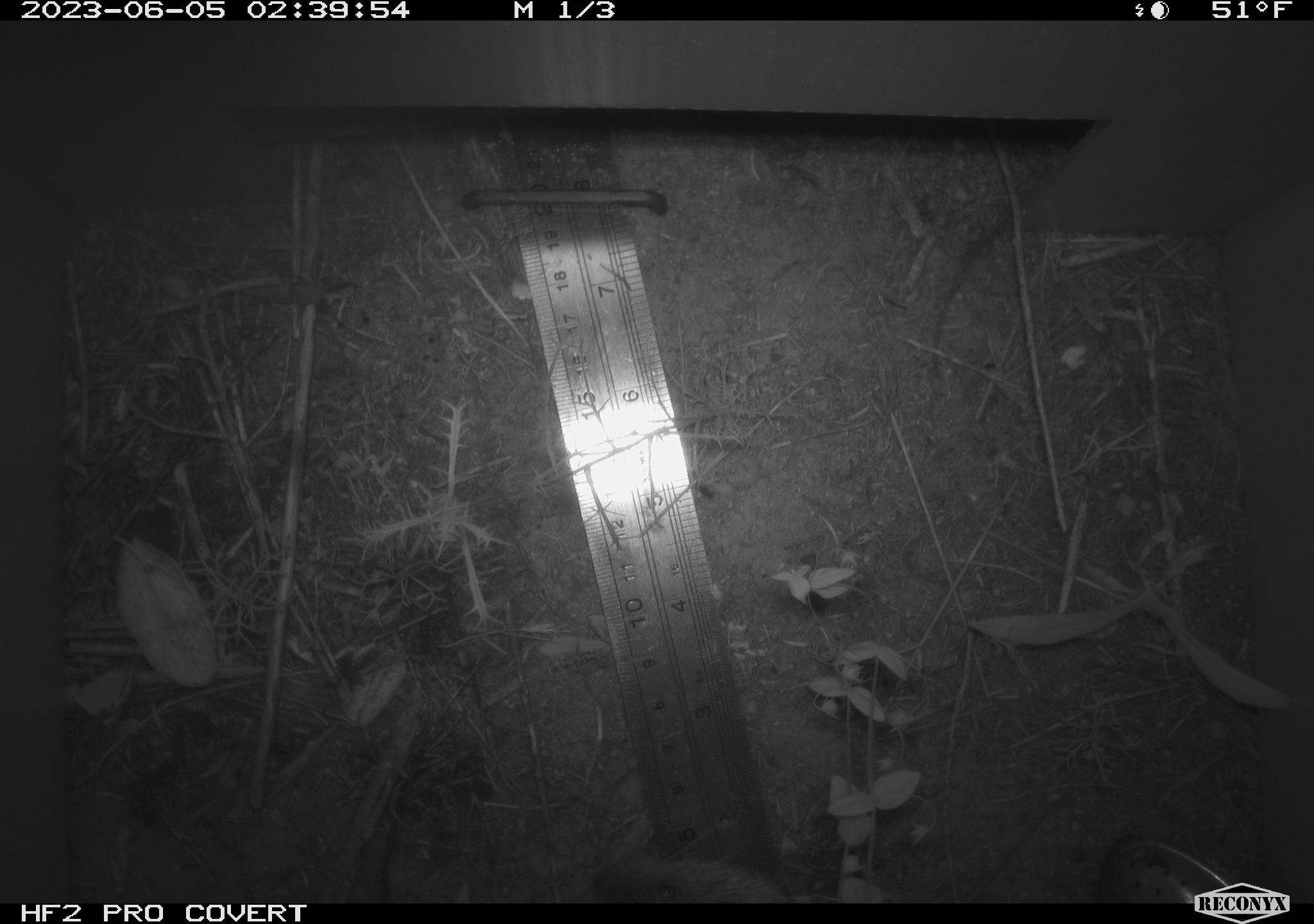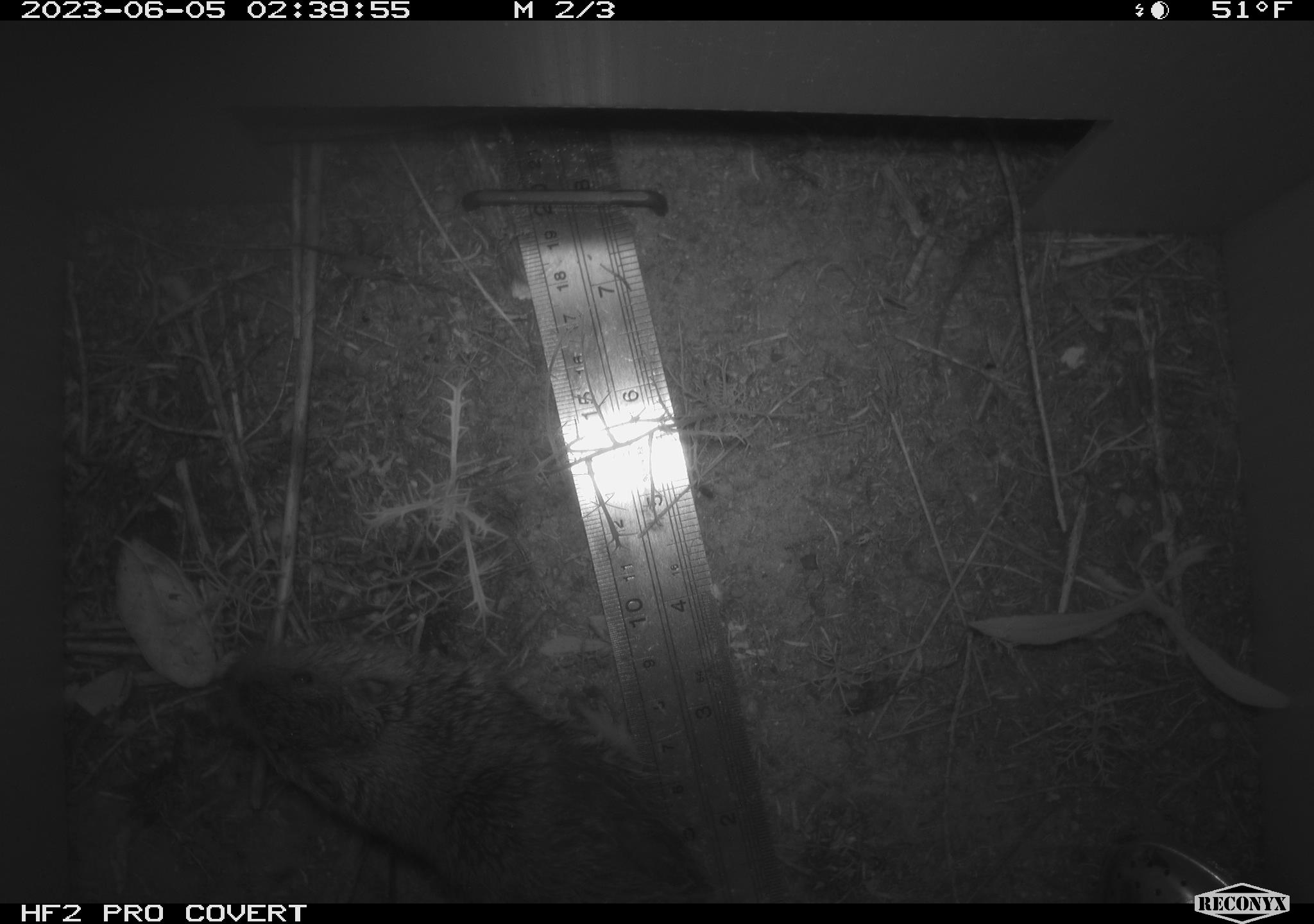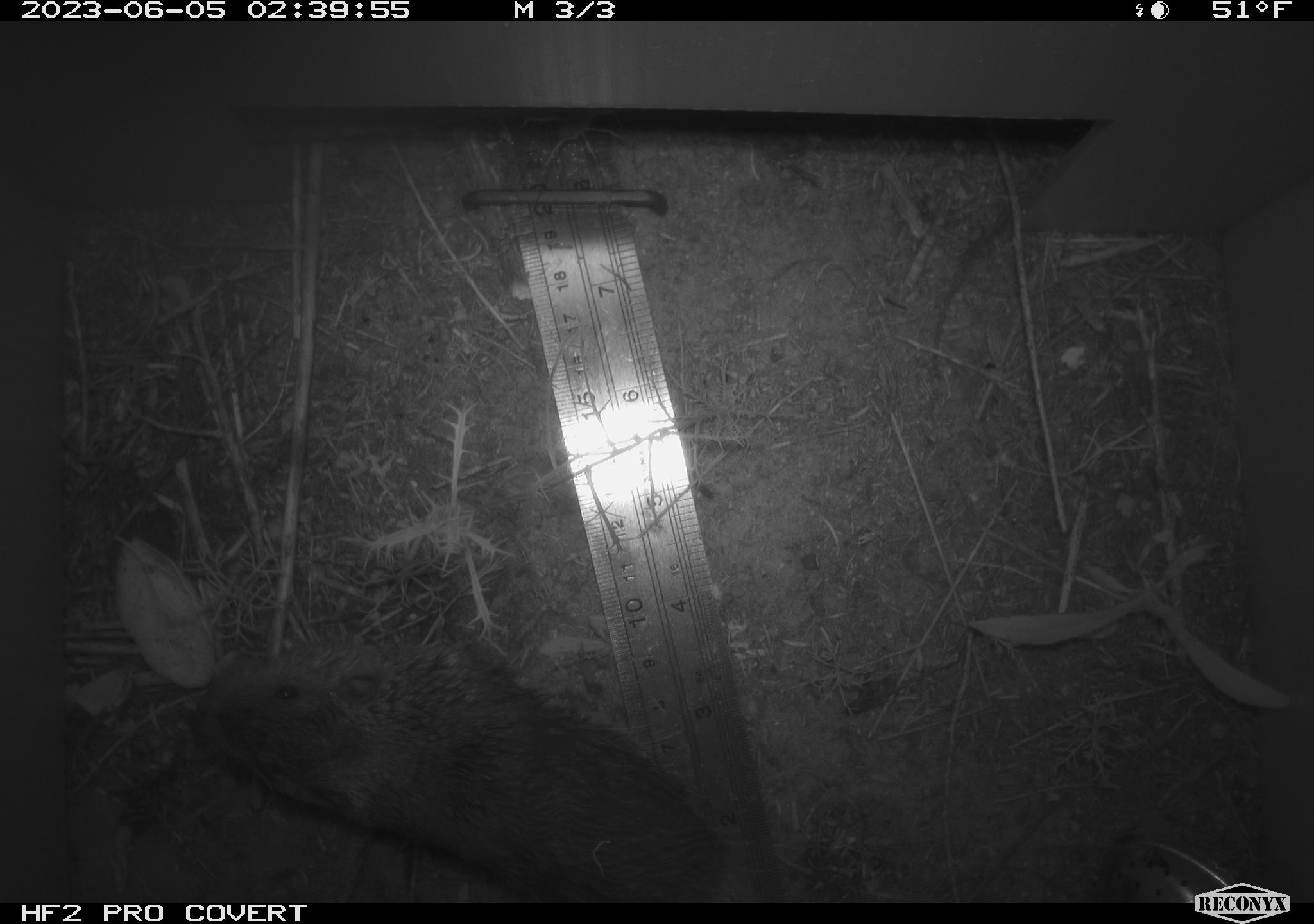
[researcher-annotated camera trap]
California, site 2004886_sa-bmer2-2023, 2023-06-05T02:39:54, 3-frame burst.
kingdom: Animalia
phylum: Chordata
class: Mammalia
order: Rodentia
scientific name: Rodentia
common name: rodent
Rodent (Rodentia).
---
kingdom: Animalia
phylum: Chordata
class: Mammalia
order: Rodentia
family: Cricetidae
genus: Microtus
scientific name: Microtus californicus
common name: california vole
California vole (Microtus californicus).